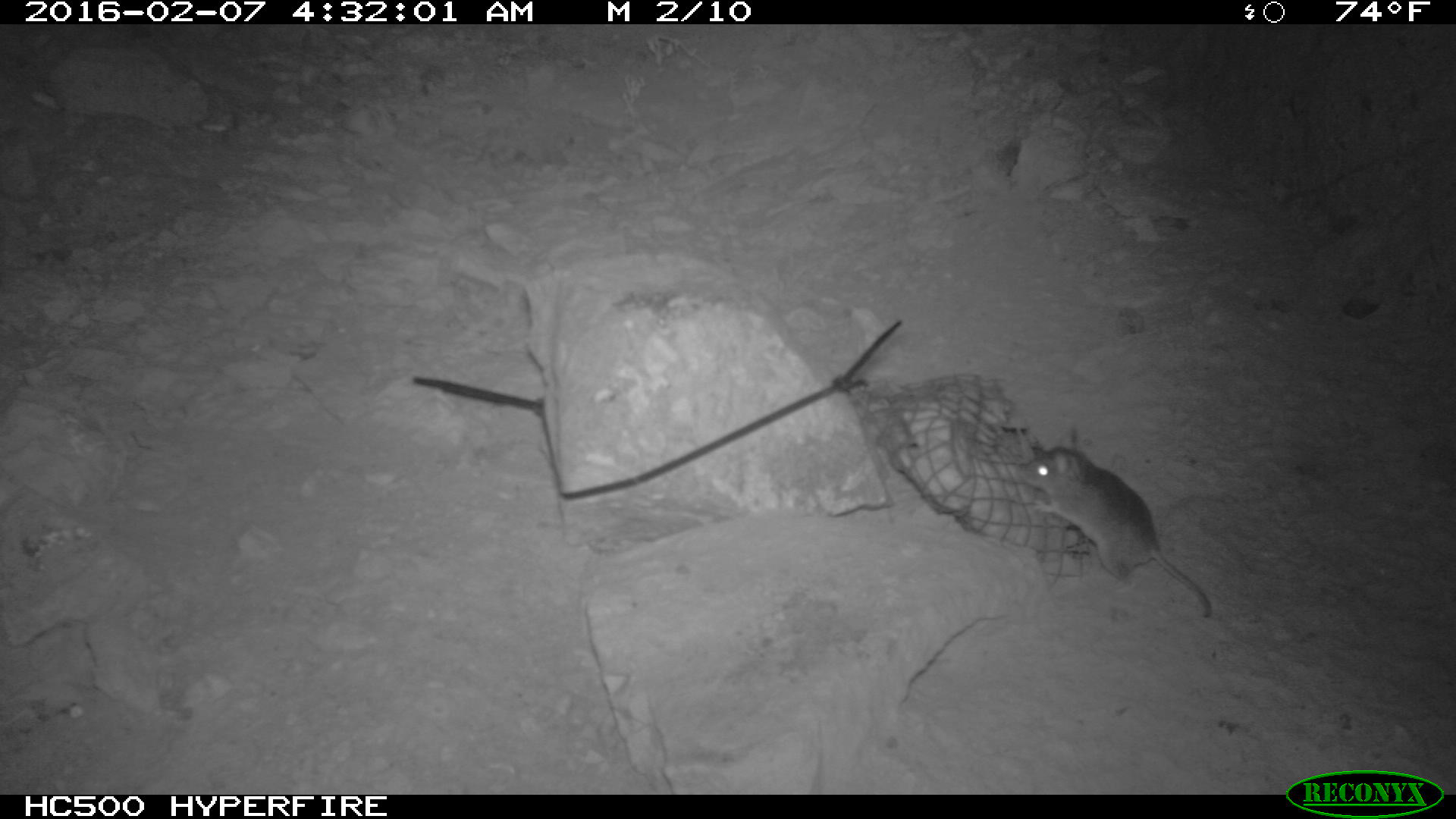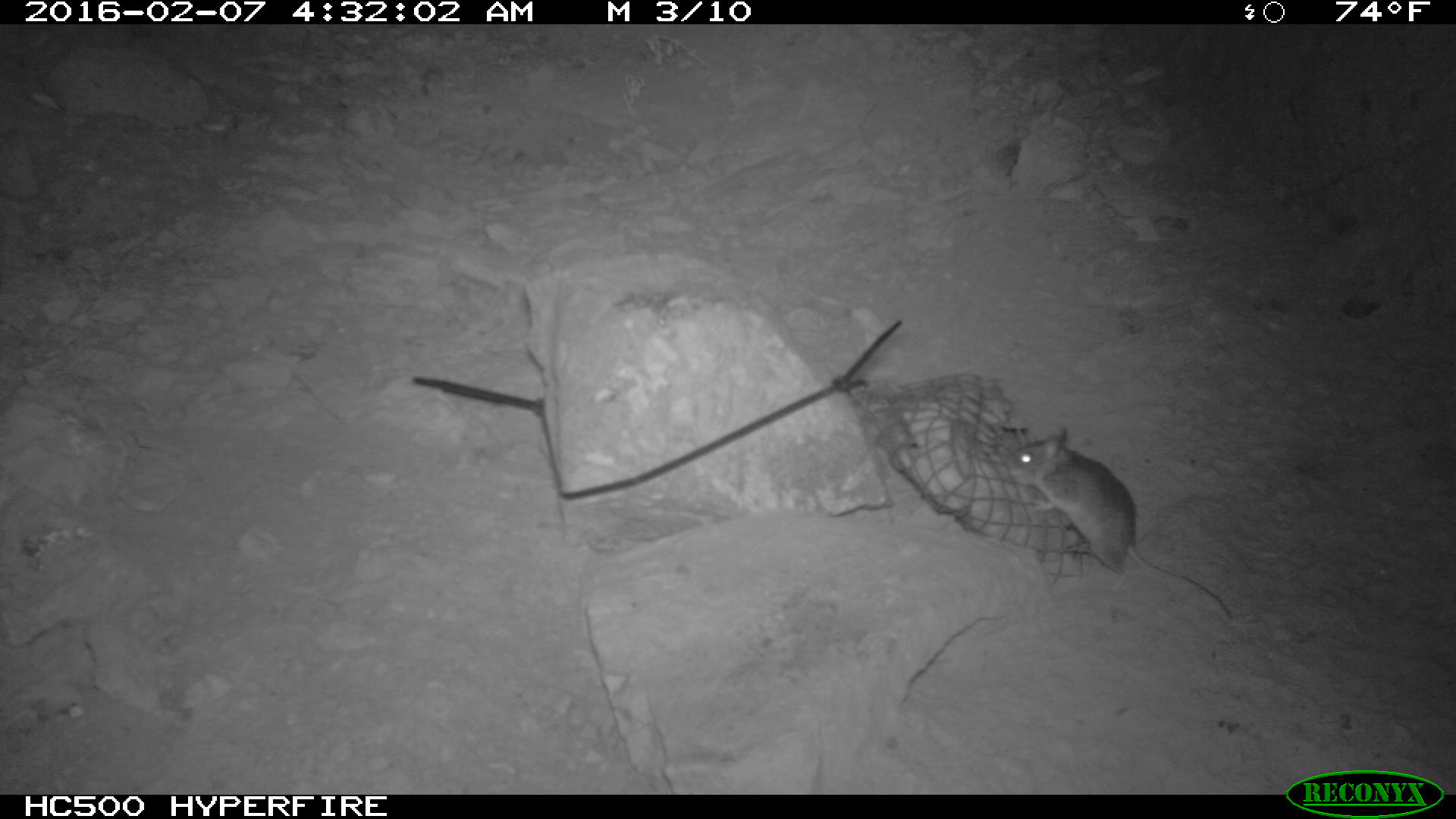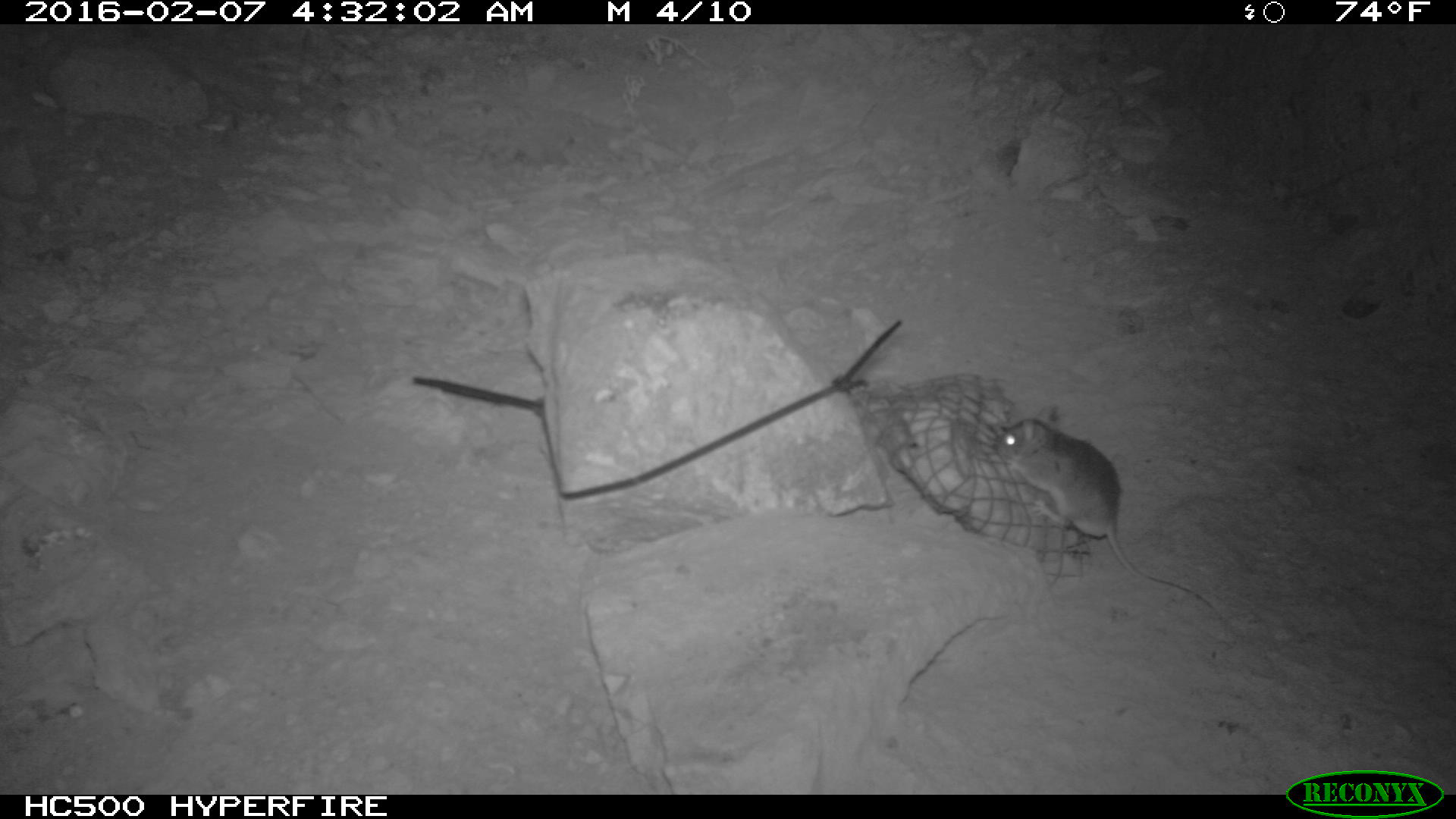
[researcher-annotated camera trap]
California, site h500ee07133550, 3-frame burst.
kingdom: Animalia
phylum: Chordata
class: Mammalia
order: Rodentia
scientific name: Rodentia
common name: rodent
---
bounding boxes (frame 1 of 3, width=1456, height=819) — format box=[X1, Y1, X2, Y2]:
rodent: box=[1015, 428, 1216, 623]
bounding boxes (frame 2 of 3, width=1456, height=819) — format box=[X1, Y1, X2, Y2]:
rodent: box=[1006, 428, 1232, 621]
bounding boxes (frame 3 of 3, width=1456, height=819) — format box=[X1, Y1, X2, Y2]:
rodent: box=[993, 400, 1216, 610]